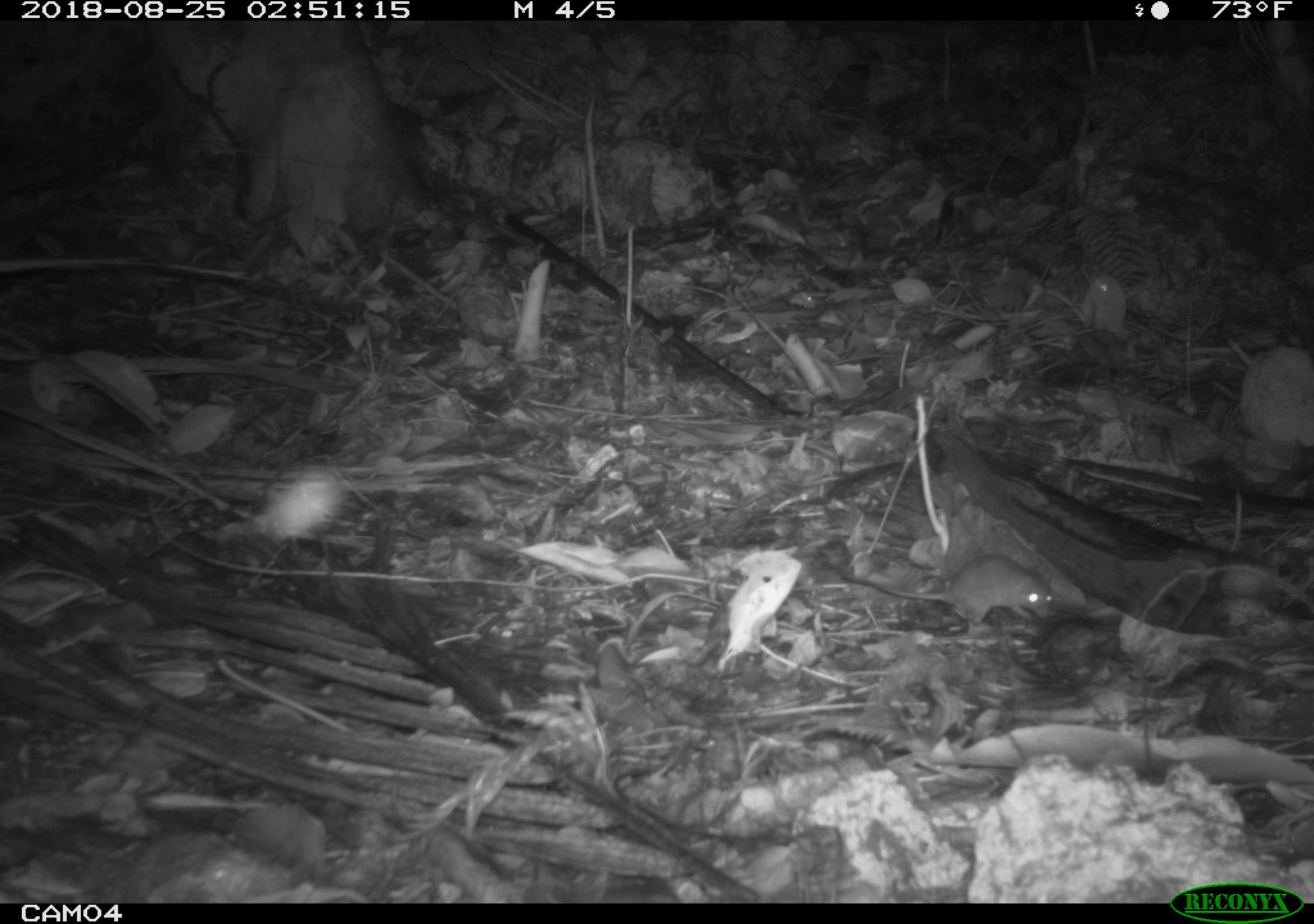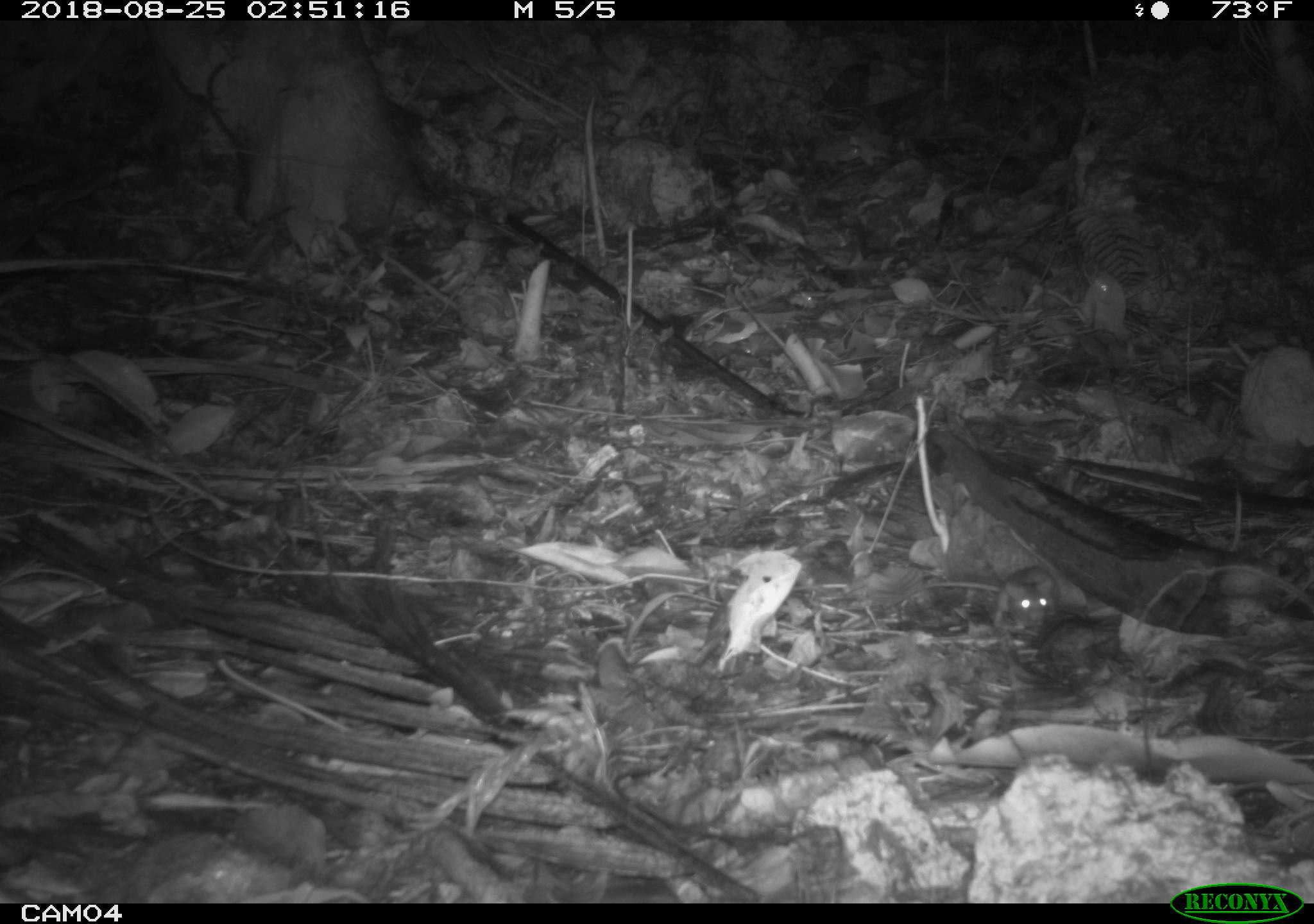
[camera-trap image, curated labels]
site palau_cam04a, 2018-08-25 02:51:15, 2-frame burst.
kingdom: Animalia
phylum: Chordata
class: Mammalia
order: Rodentia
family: Muridae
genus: Rattus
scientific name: Rattus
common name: rat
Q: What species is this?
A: Rat (Rattus).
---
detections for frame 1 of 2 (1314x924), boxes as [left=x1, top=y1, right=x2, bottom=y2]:
rat: [left=808, top=554, right=1058, bottom=630]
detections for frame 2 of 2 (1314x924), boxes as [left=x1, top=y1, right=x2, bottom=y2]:
rat: [left=914, top=562, right=1057, bottom=635]